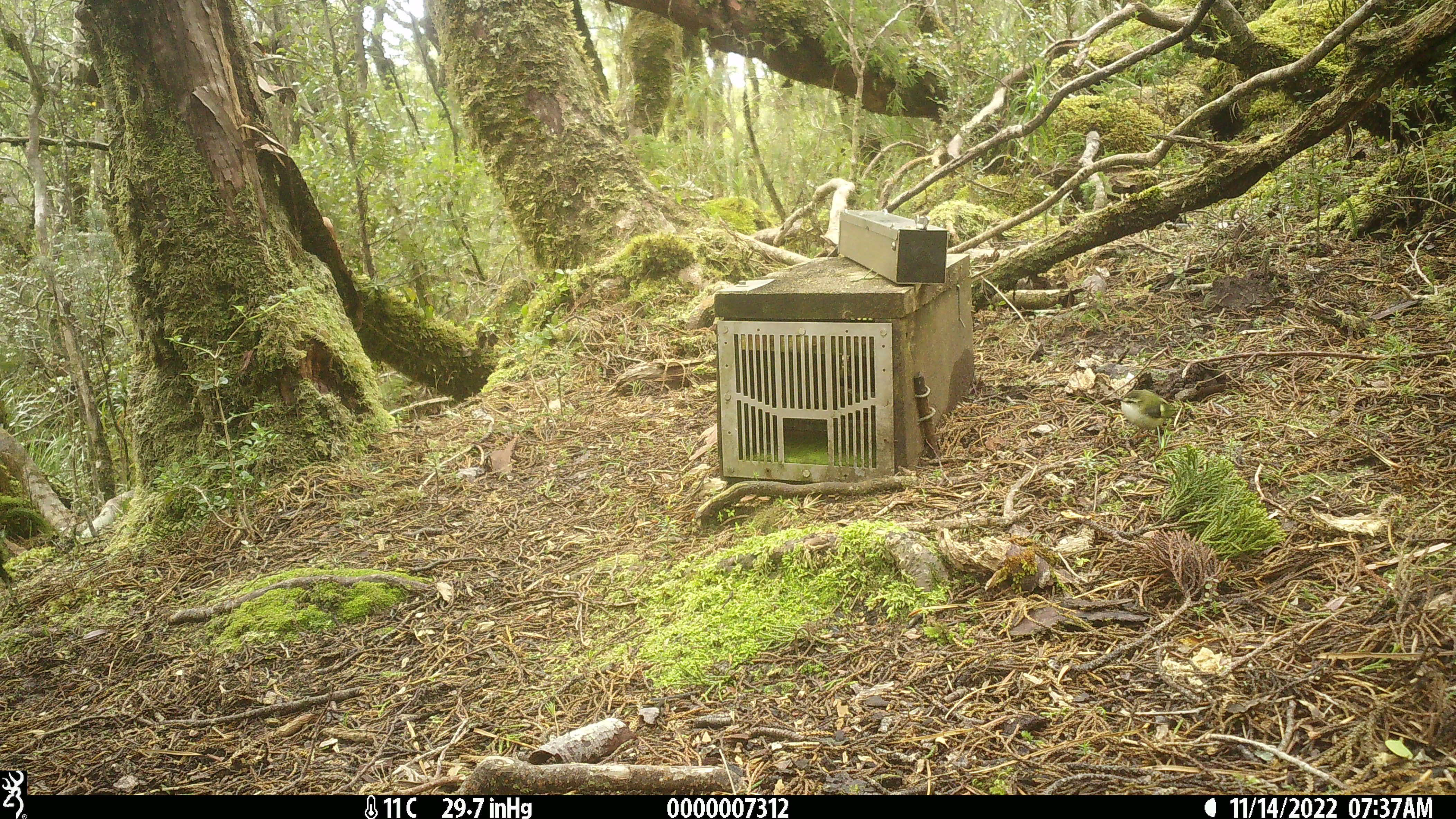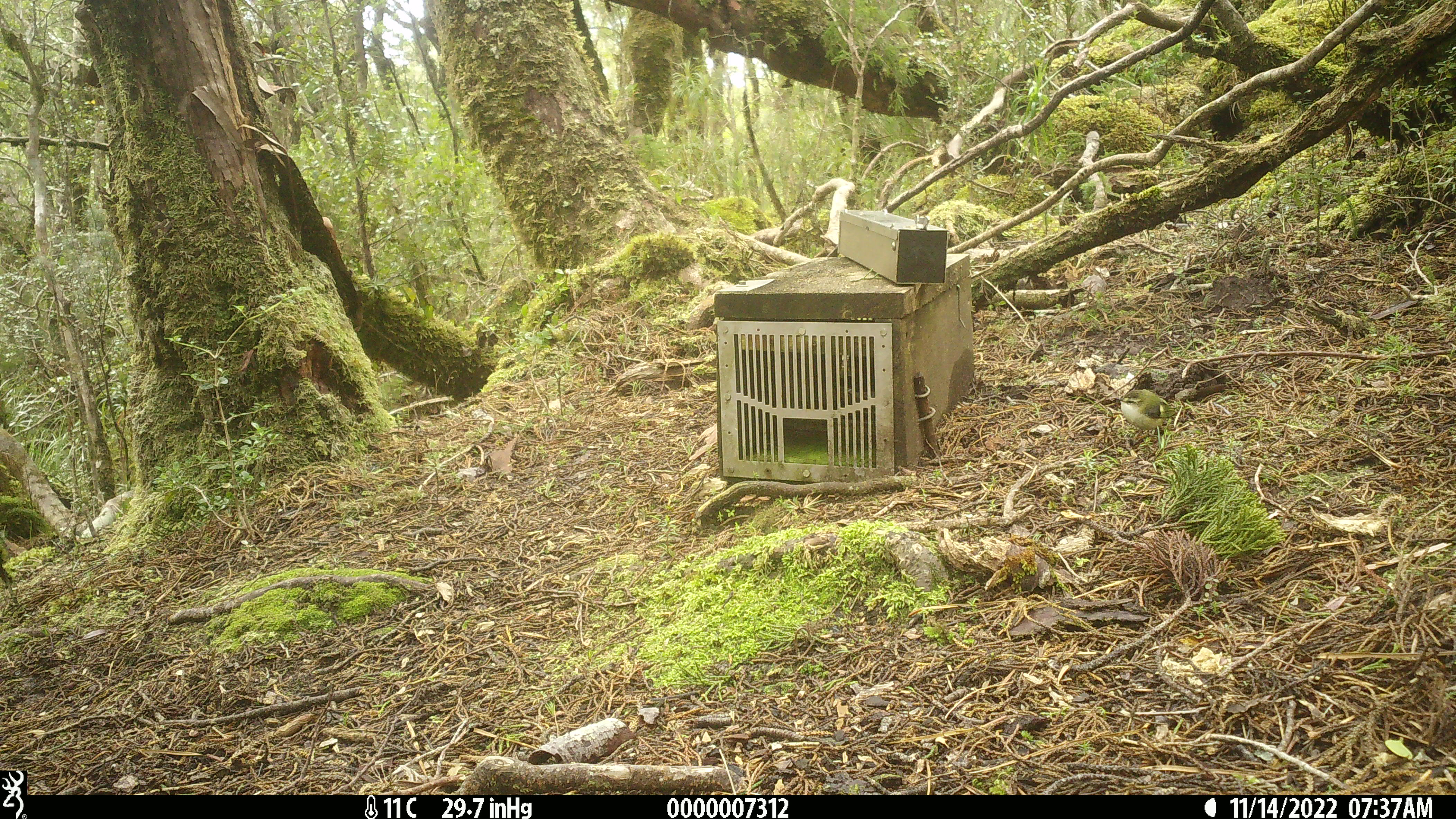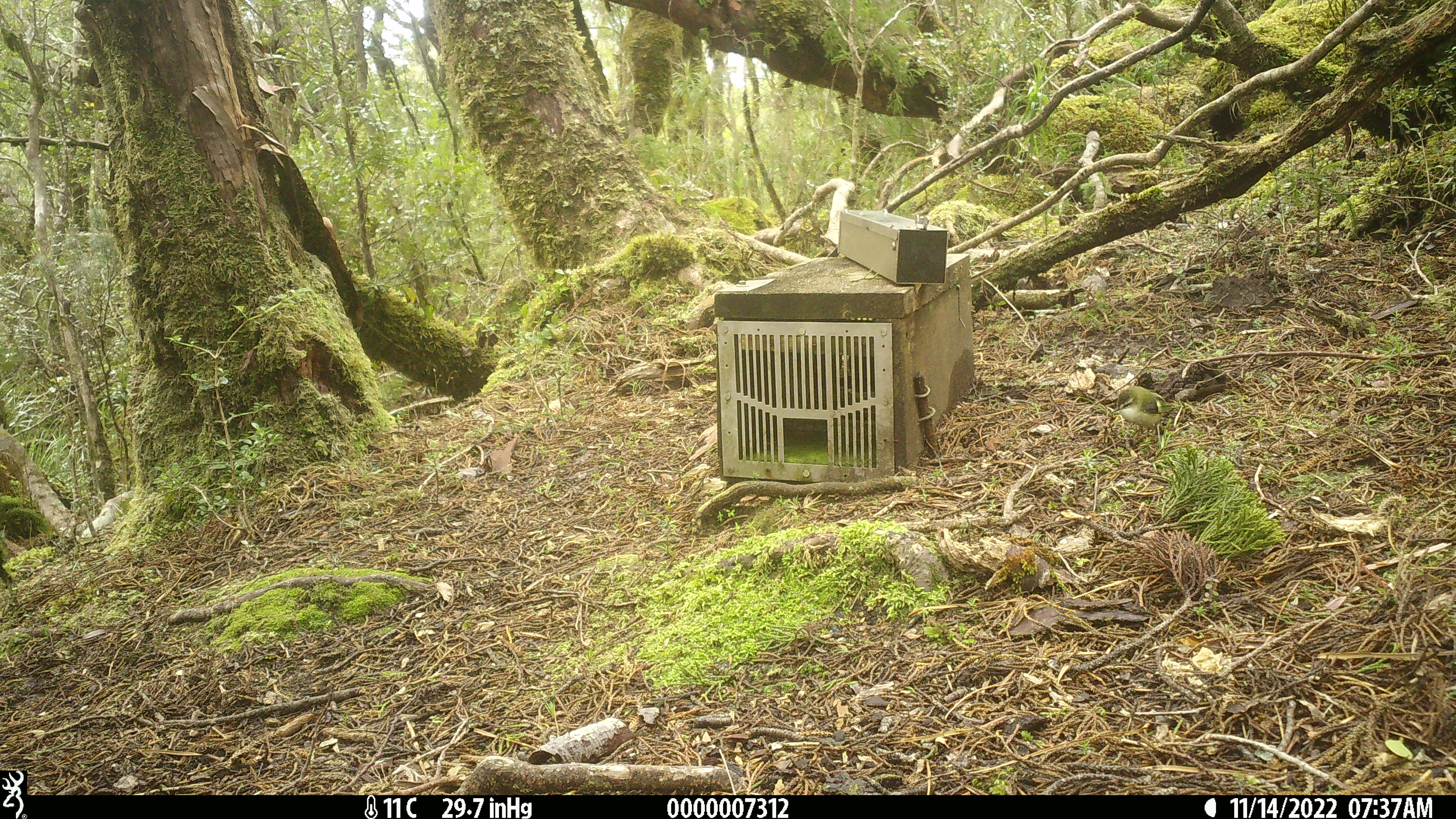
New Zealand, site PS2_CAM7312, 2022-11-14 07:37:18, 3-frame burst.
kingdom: Animalia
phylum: Chordata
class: Aves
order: Passeriformes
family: Acanthisittidae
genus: Acanthisitta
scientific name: Acanthisitta chloris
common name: rifleman